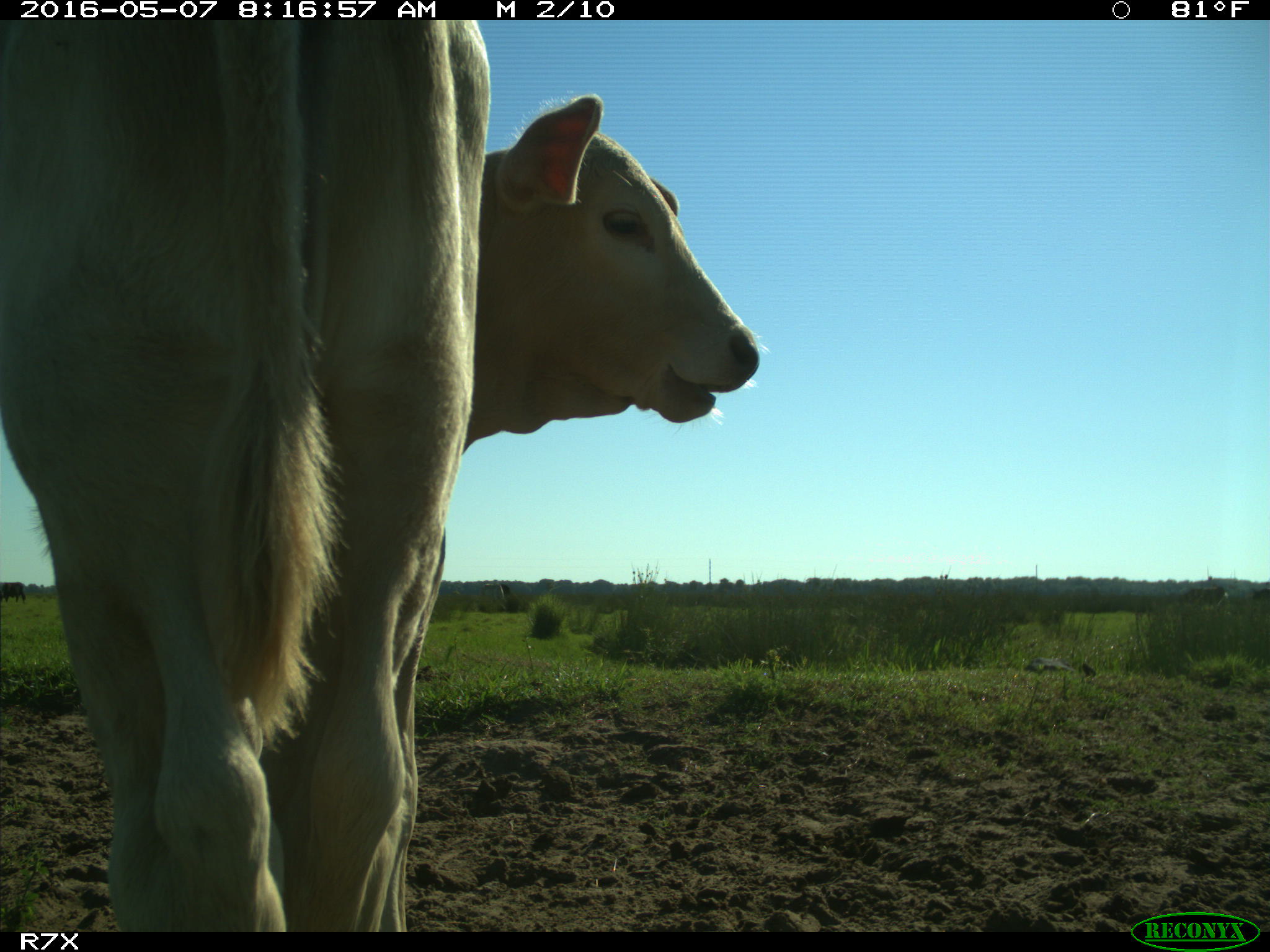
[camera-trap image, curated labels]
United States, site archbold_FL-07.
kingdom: Animalia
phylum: Chordata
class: Mammalia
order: Artiodactyla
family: Bovidae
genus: Bos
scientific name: Bos taurus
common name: domestic cow